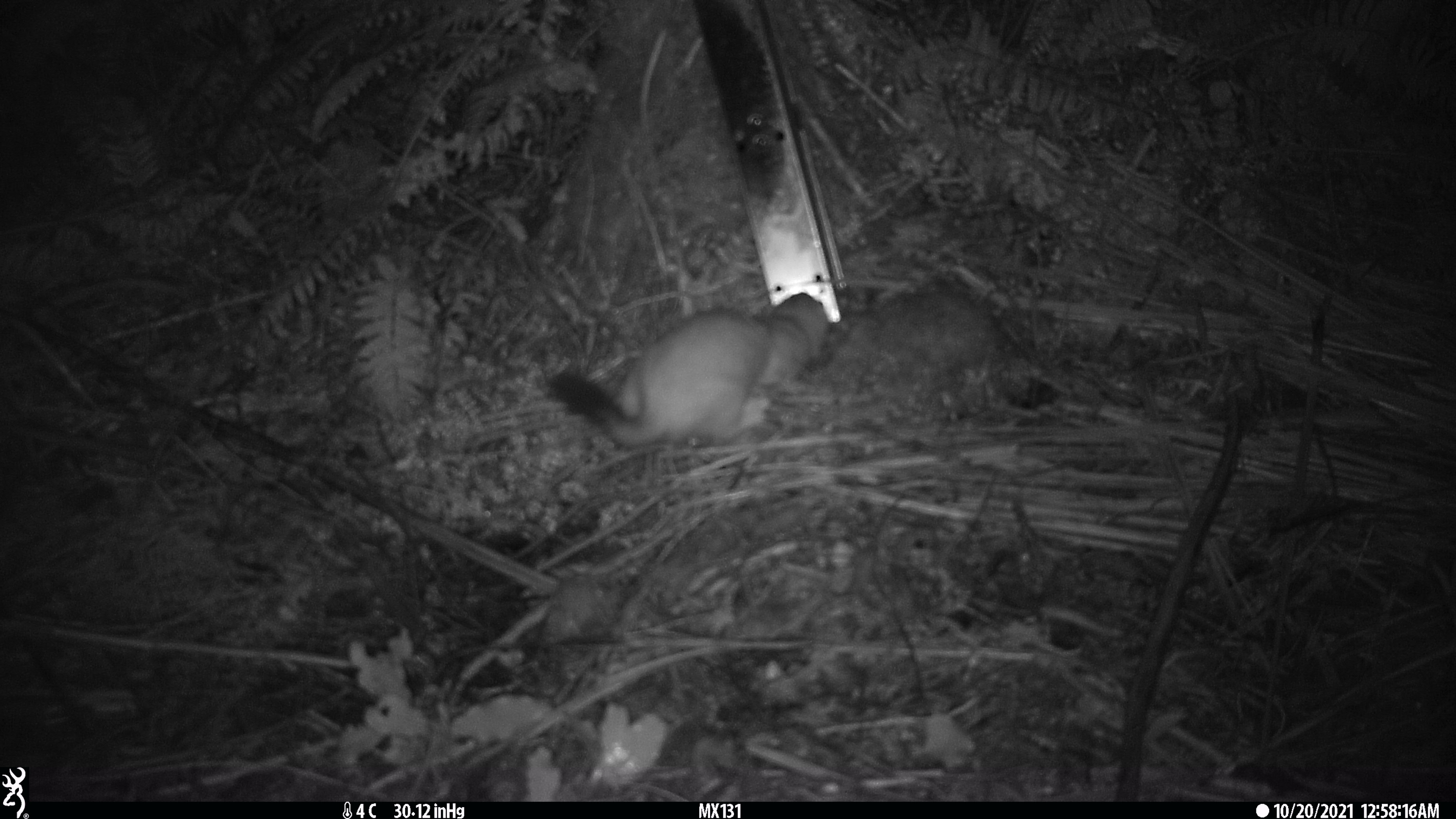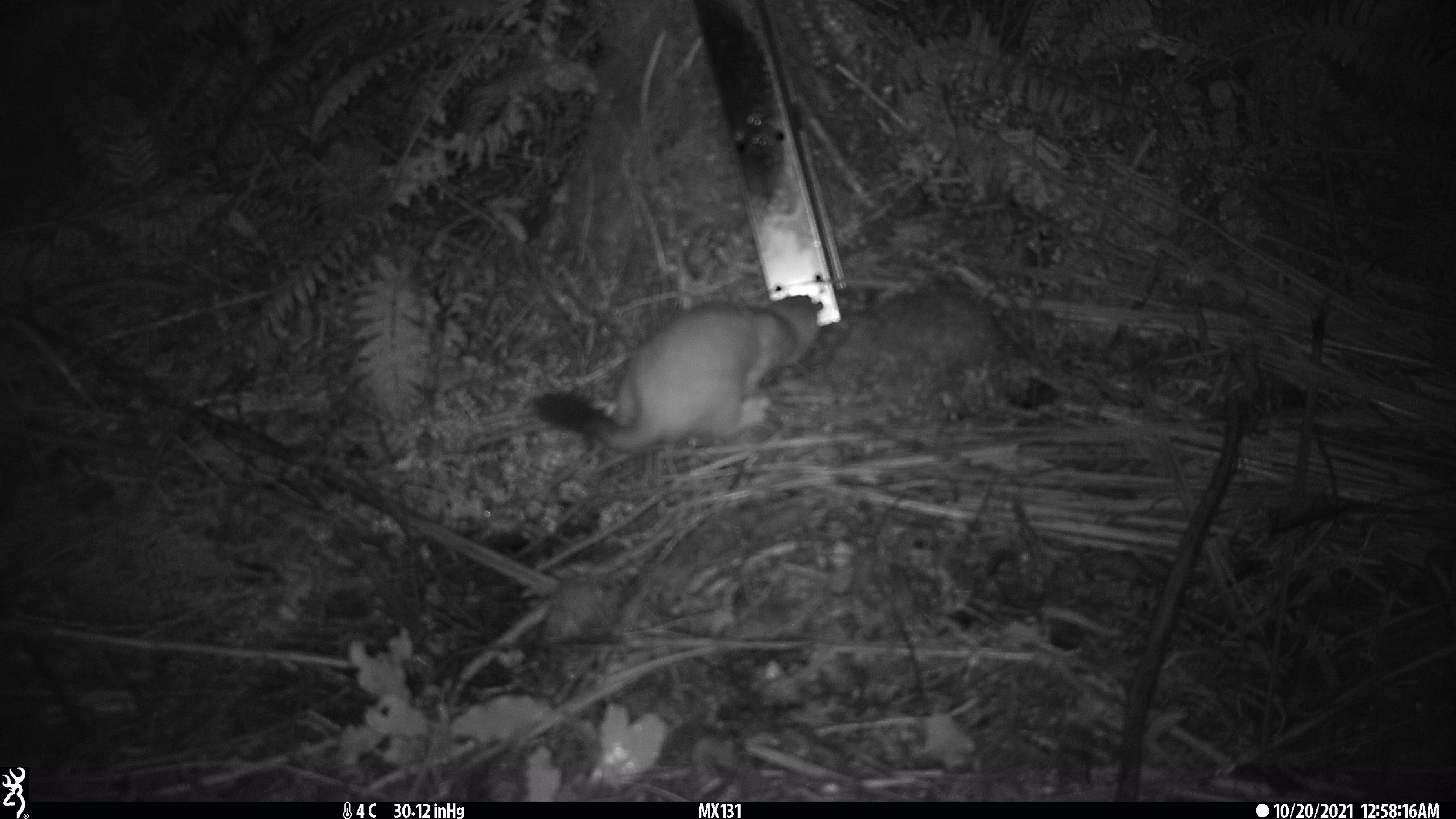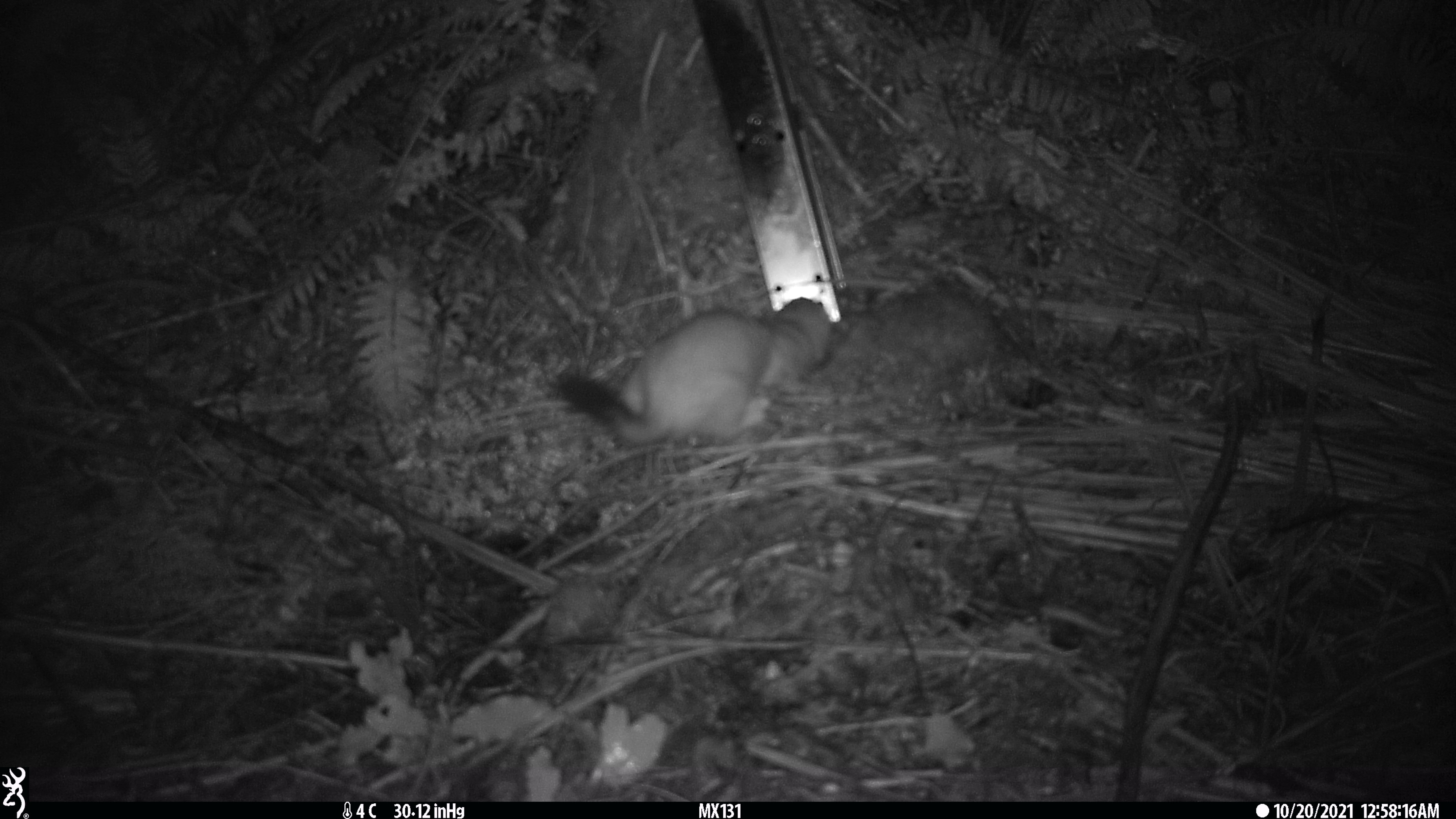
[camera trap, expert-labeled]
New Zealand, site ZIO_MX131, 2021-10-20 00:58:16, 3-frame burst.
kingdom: Animalia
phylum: Chordata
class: Mammalia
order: Carnivora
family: Mustelidae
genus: Mustela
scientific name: Mustela erminea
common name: stoat